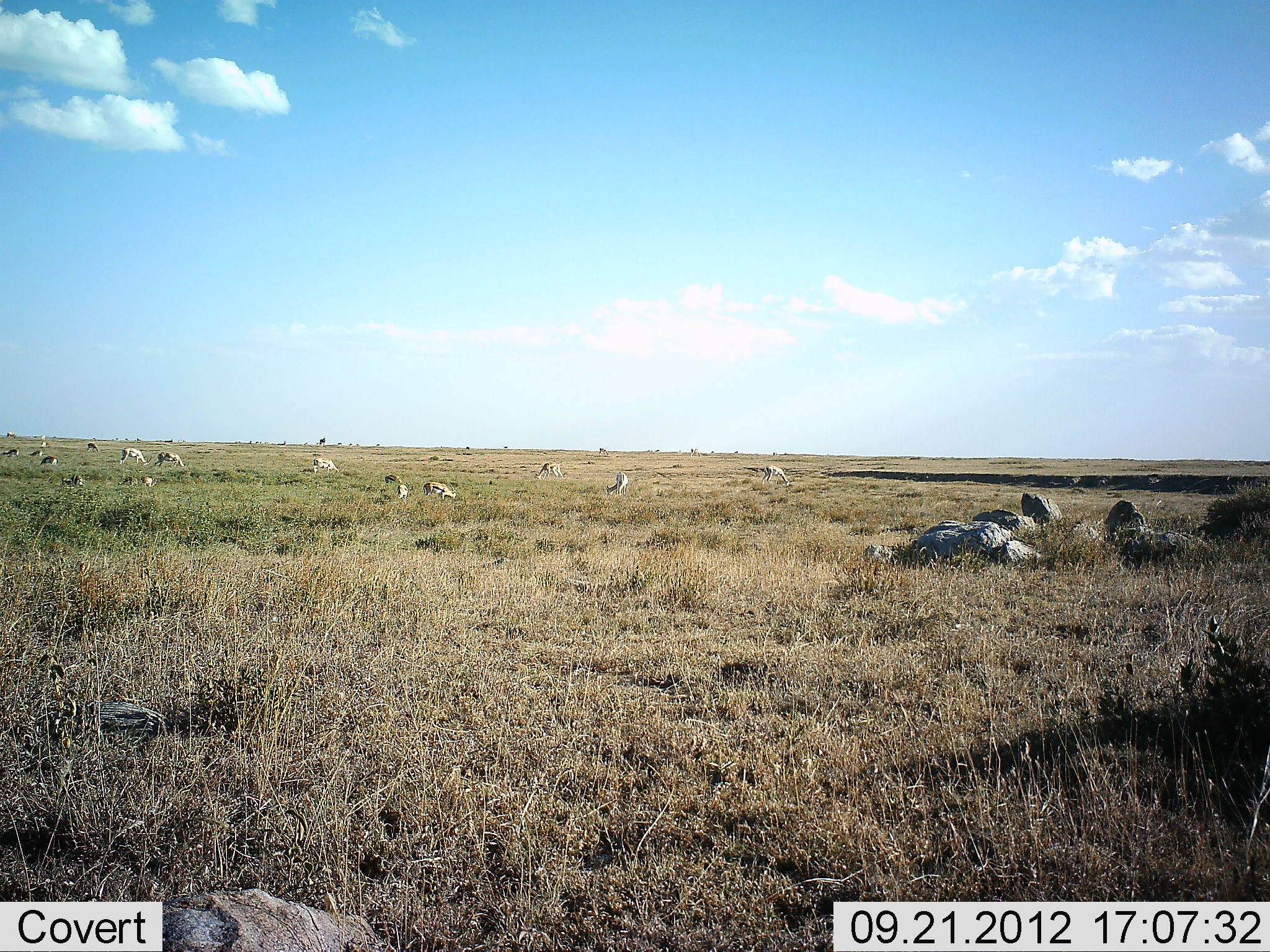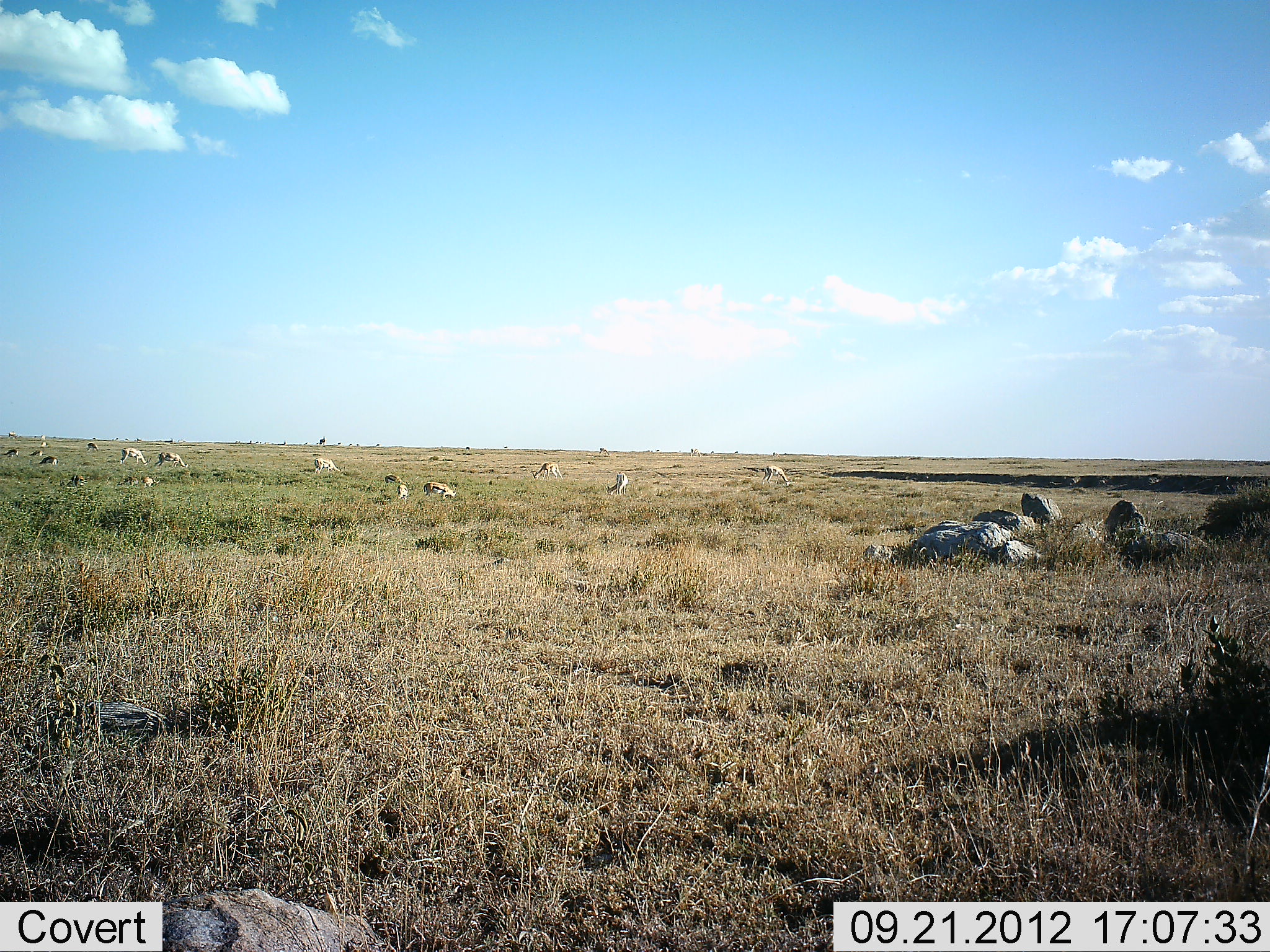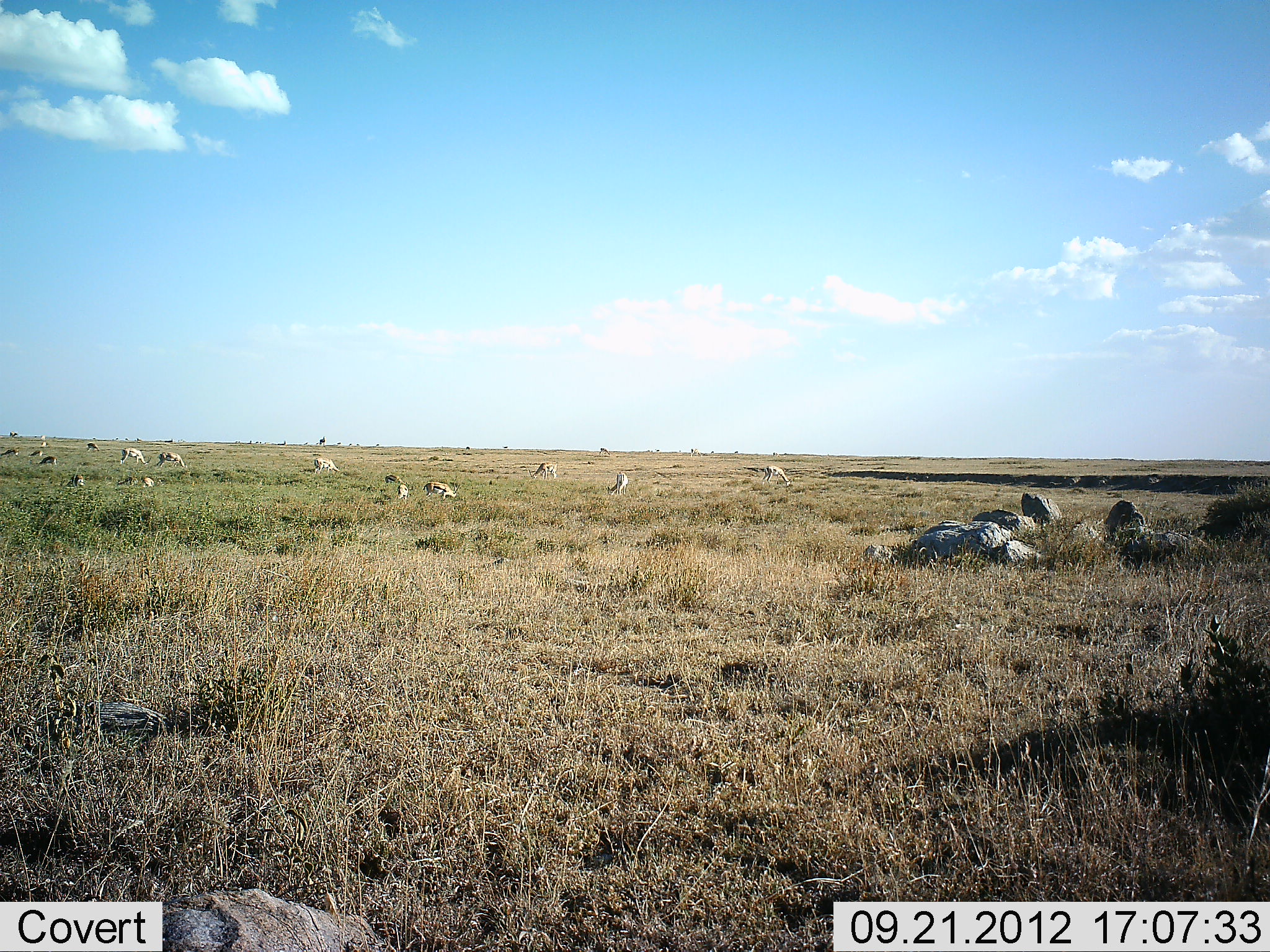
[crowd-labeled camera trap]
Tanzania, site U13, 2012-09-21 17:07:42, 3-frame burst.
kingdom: Animalia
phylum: Chordata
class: Mammalia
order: Artiodactyla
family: Bovidae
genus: Eudorcas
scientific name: Eudorcas thomsonii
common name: thomson's gazelle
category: gazellethomsons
Gazellethomsons (thomson's gazelle) (Eudorcas thomsonii), count 11-50. Behavior (volunteer vote fractions): standing 12%, resting 25%, moving 0%, interacting 0%. Young present (vote fraction): 0%. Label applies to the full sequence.